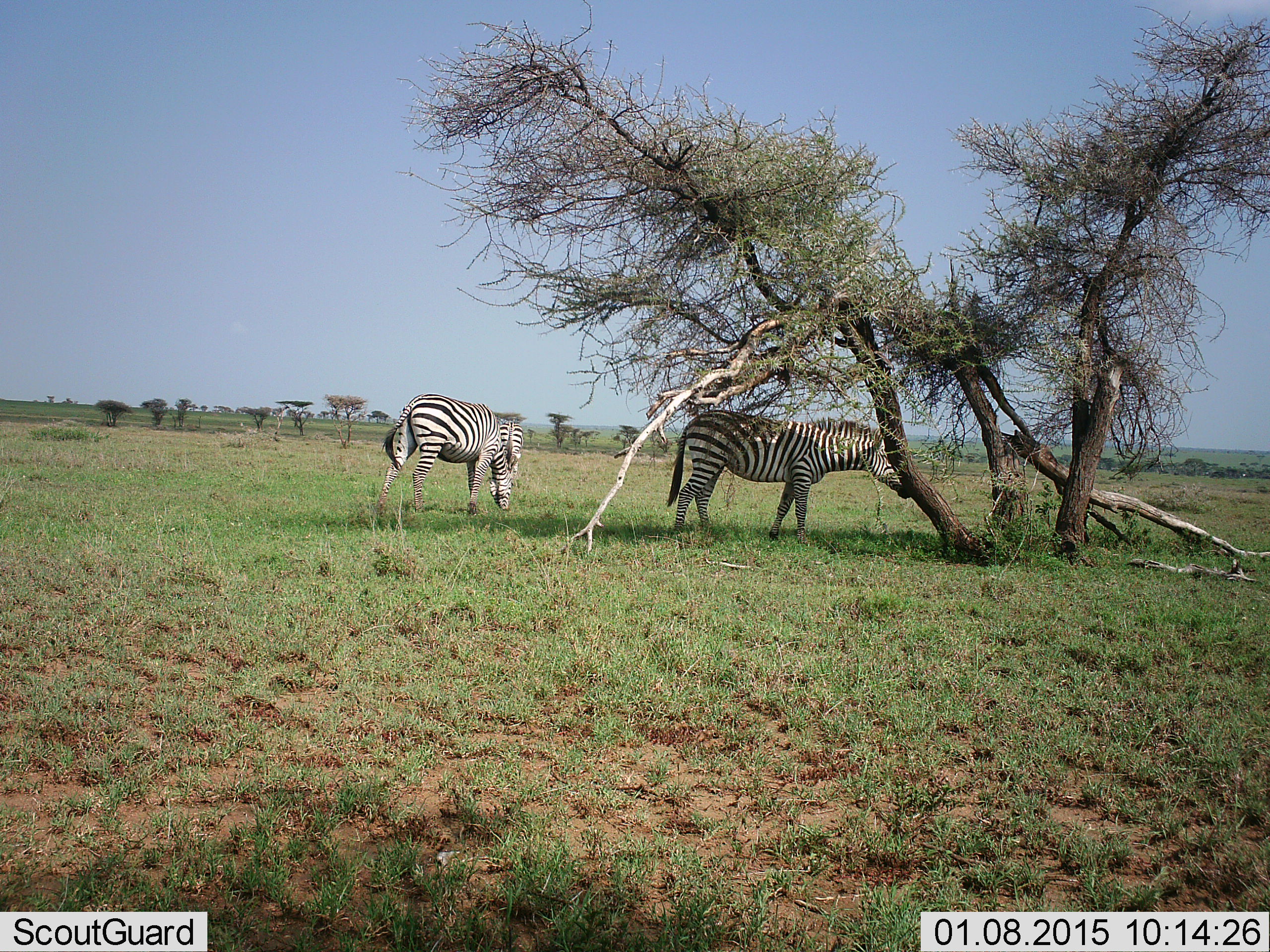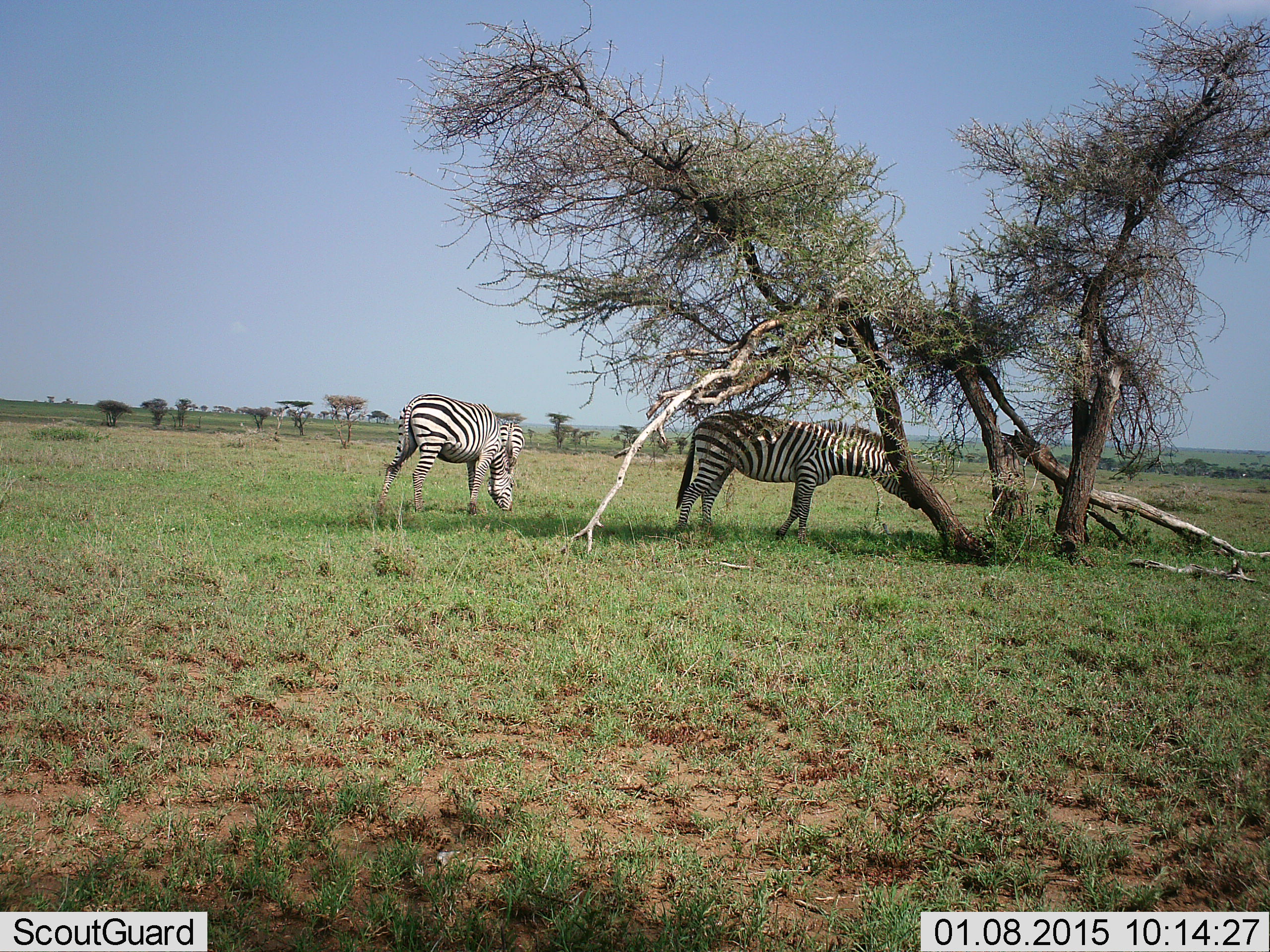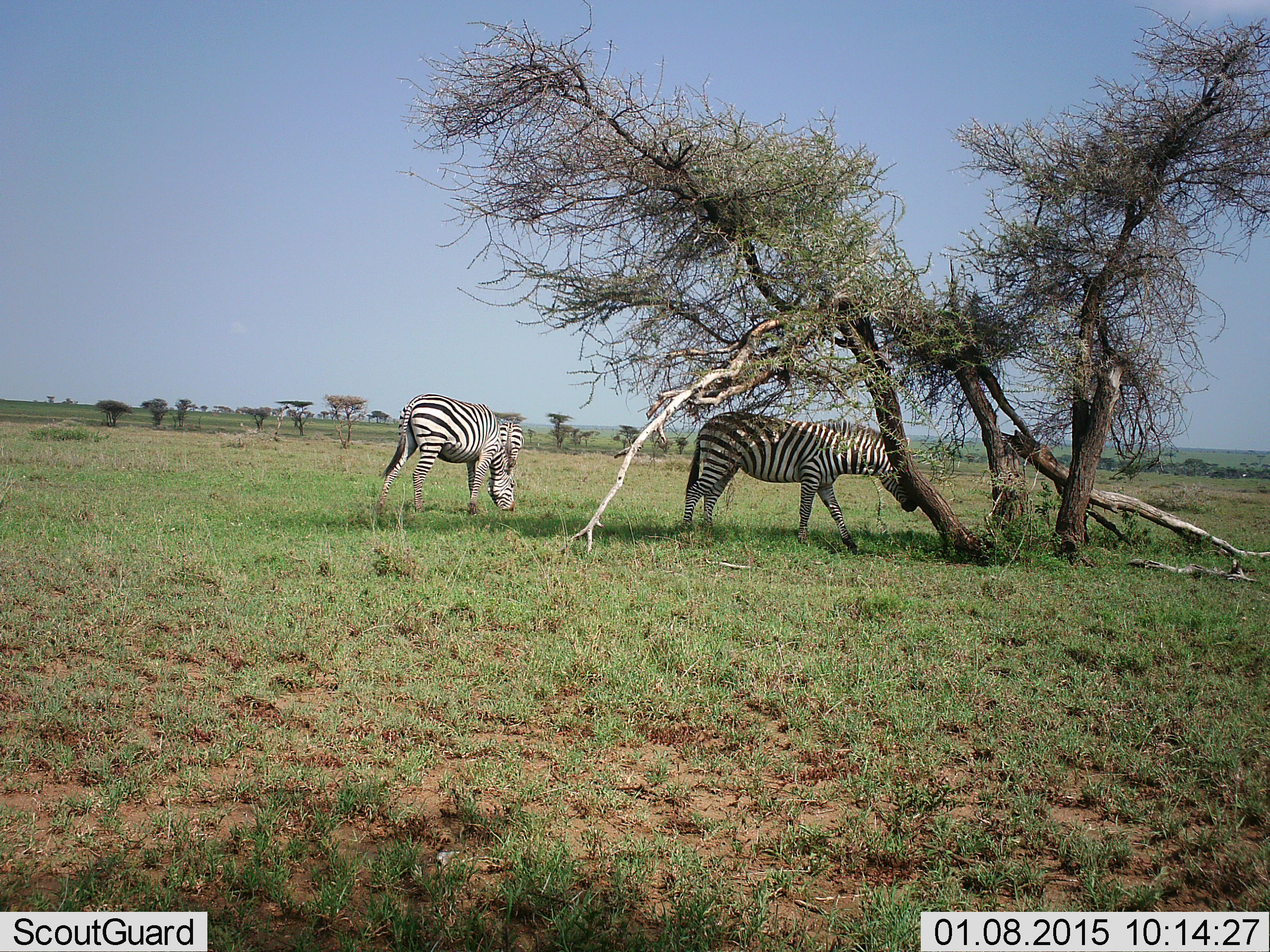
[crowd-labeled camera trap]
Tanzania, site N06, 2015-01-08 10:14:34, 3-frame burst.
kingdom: Animalia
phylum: Chordata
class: Mammalia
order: Perissodactyla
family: Equidae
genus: Equus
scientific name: Equus quagga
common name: plains zebra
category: zebra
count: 2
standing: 60%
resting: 10%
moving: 10%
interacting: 0%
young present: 0%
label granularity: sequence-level